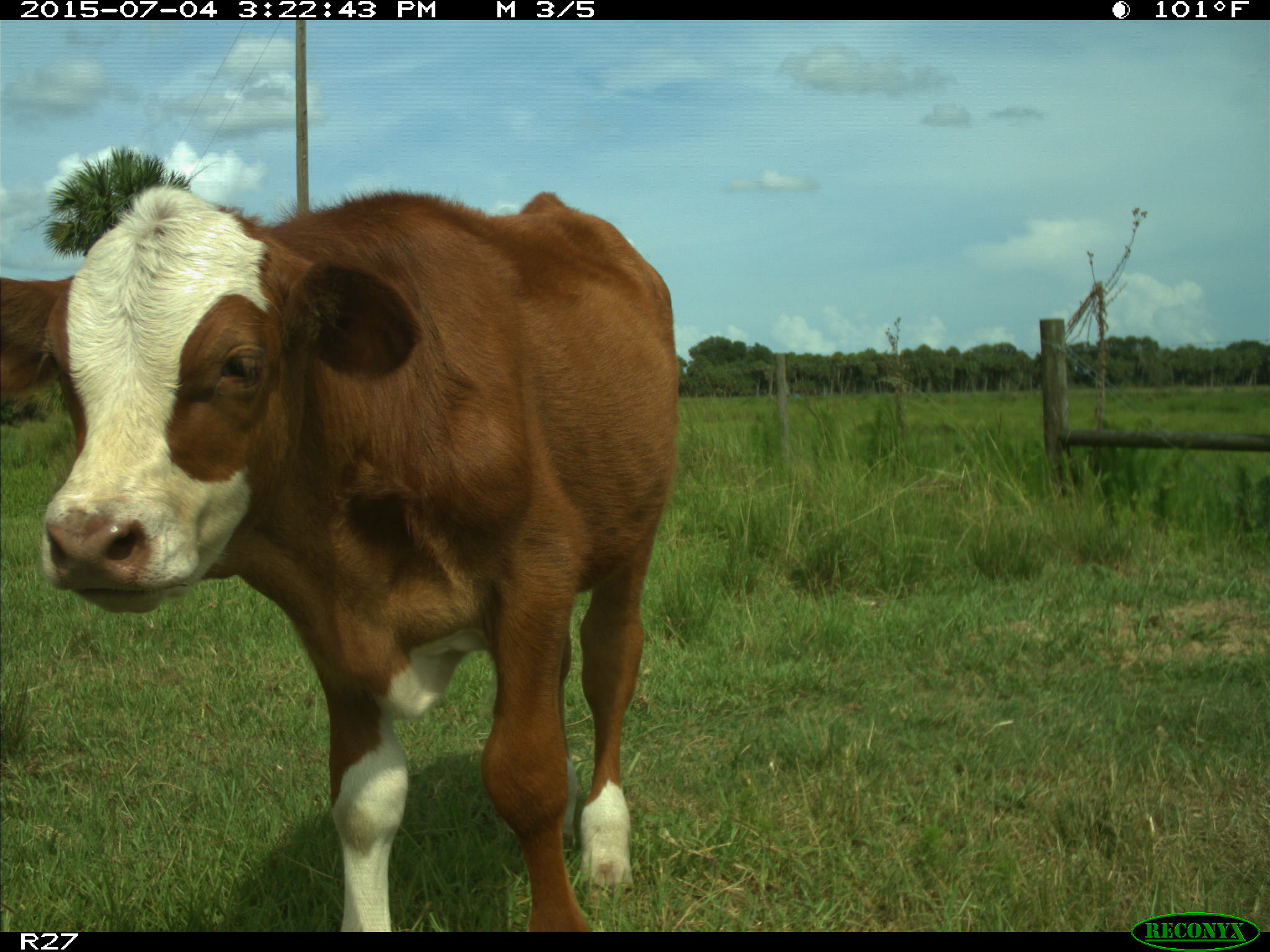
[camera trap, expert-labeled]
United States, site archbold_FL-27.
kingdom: Animalia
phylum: Chordata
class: Mammalia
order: Artiodactyla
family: Bovidae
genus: Bos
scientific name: Bos taurus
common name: domestic cow